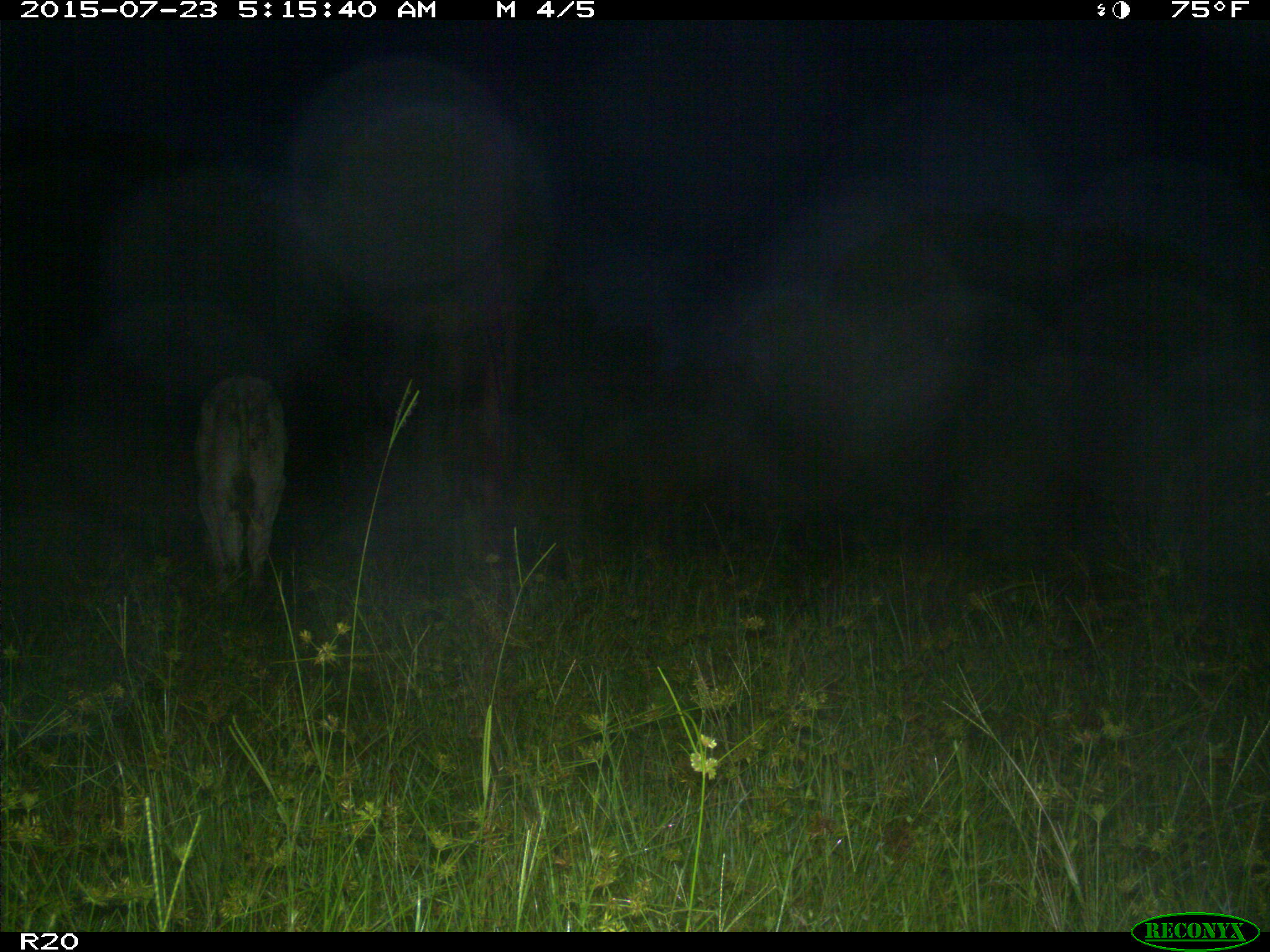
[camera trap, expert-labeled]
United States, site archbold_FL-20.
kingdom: Animalia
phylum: Chordata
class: Mammalia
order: Artiodactyla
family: Bovidae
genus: Bos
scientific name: Bos taurus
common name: domestic cow